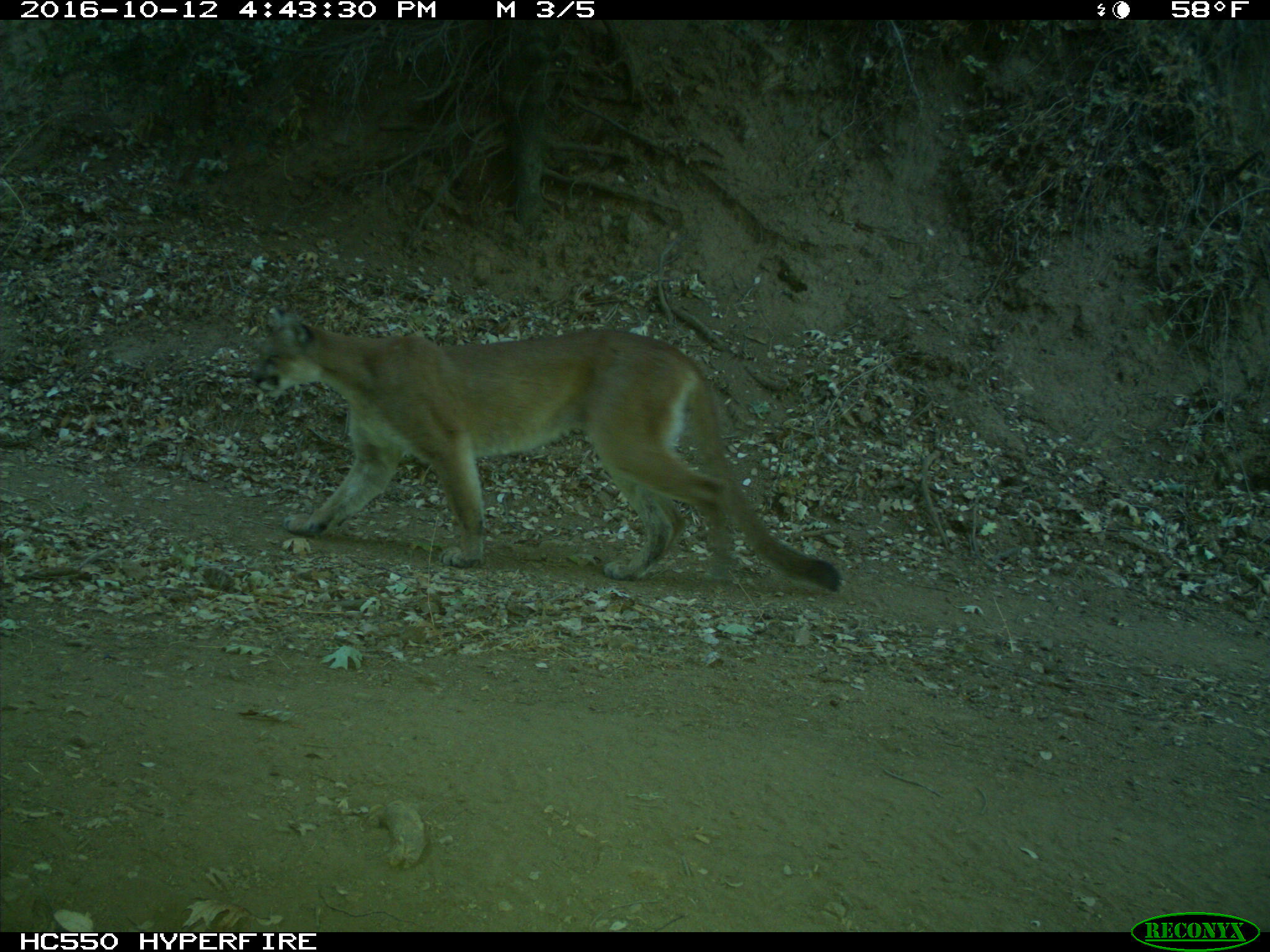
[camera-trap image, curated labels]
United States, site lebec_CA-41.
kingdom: Animalia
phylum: Chordata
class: Mammalia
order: Carnivora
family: Felidae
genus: Puma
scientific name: Puma concolor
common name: mountain lion